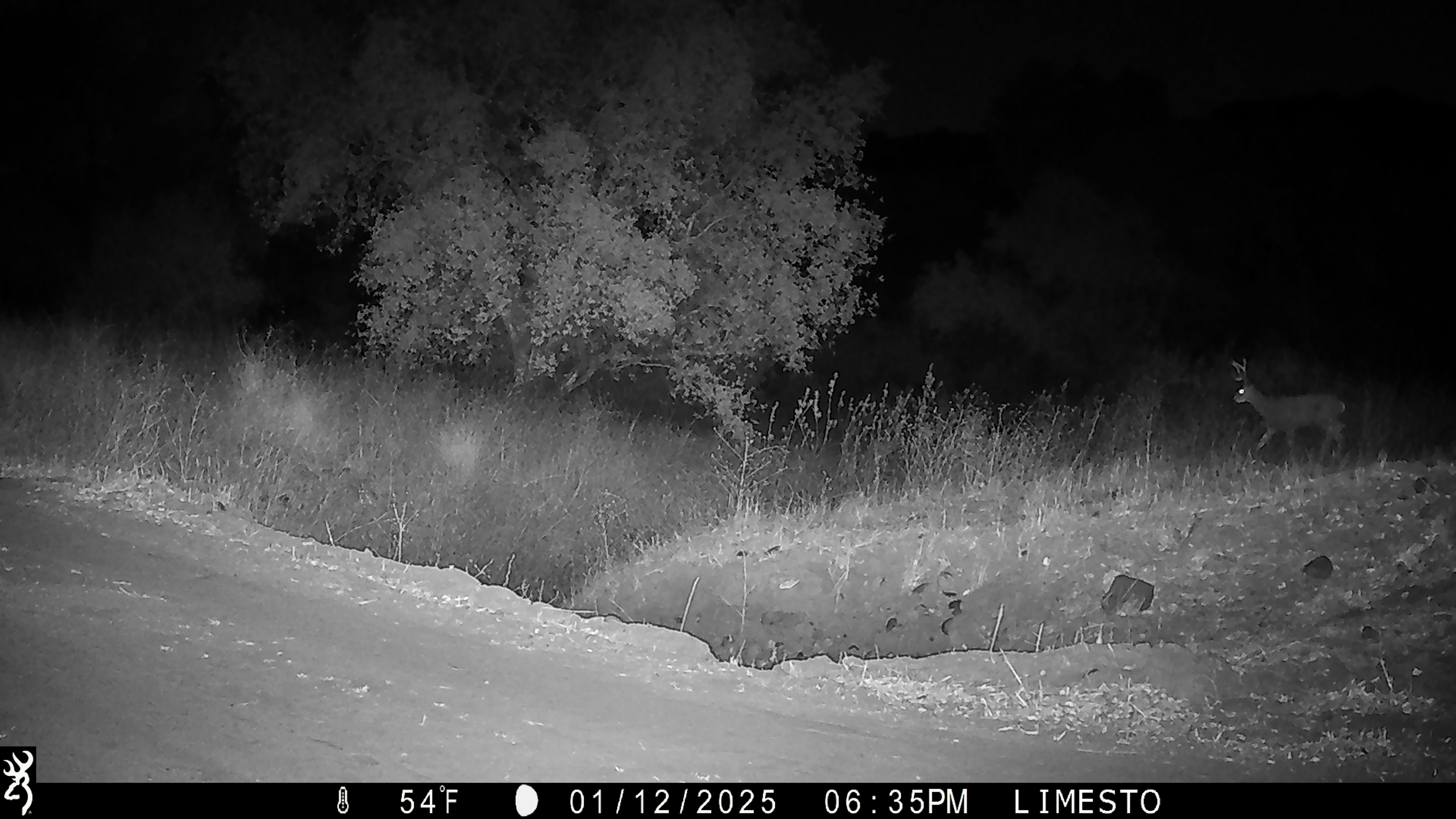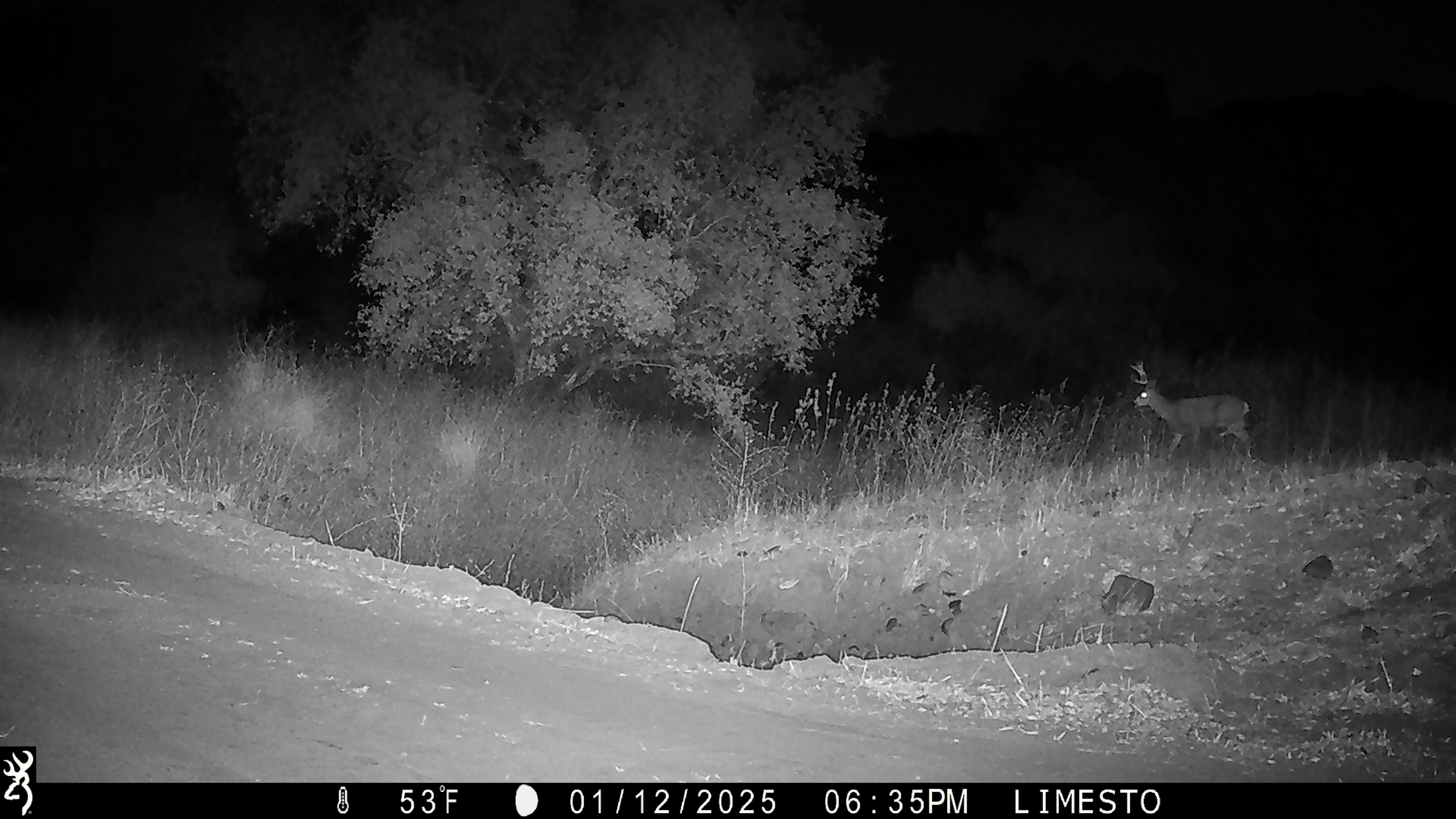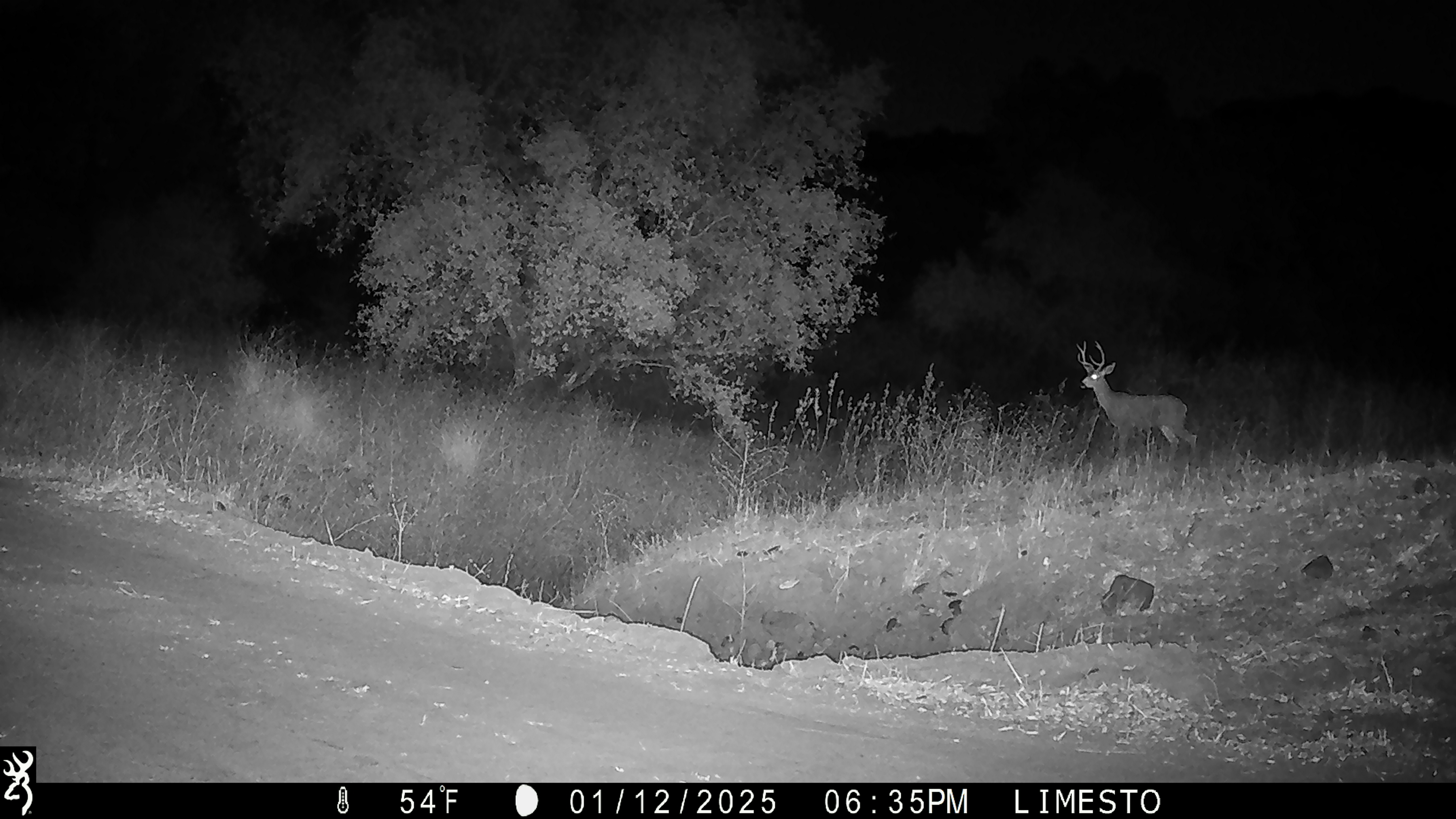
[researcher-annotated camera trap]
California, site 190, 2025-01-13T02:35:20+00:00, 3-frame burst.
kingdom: Animalia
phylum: Chordata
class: Mammalia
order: Artiodactyla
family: Cervidae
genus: Odocoileus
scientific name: Odocoileus hemionus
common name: mule deer